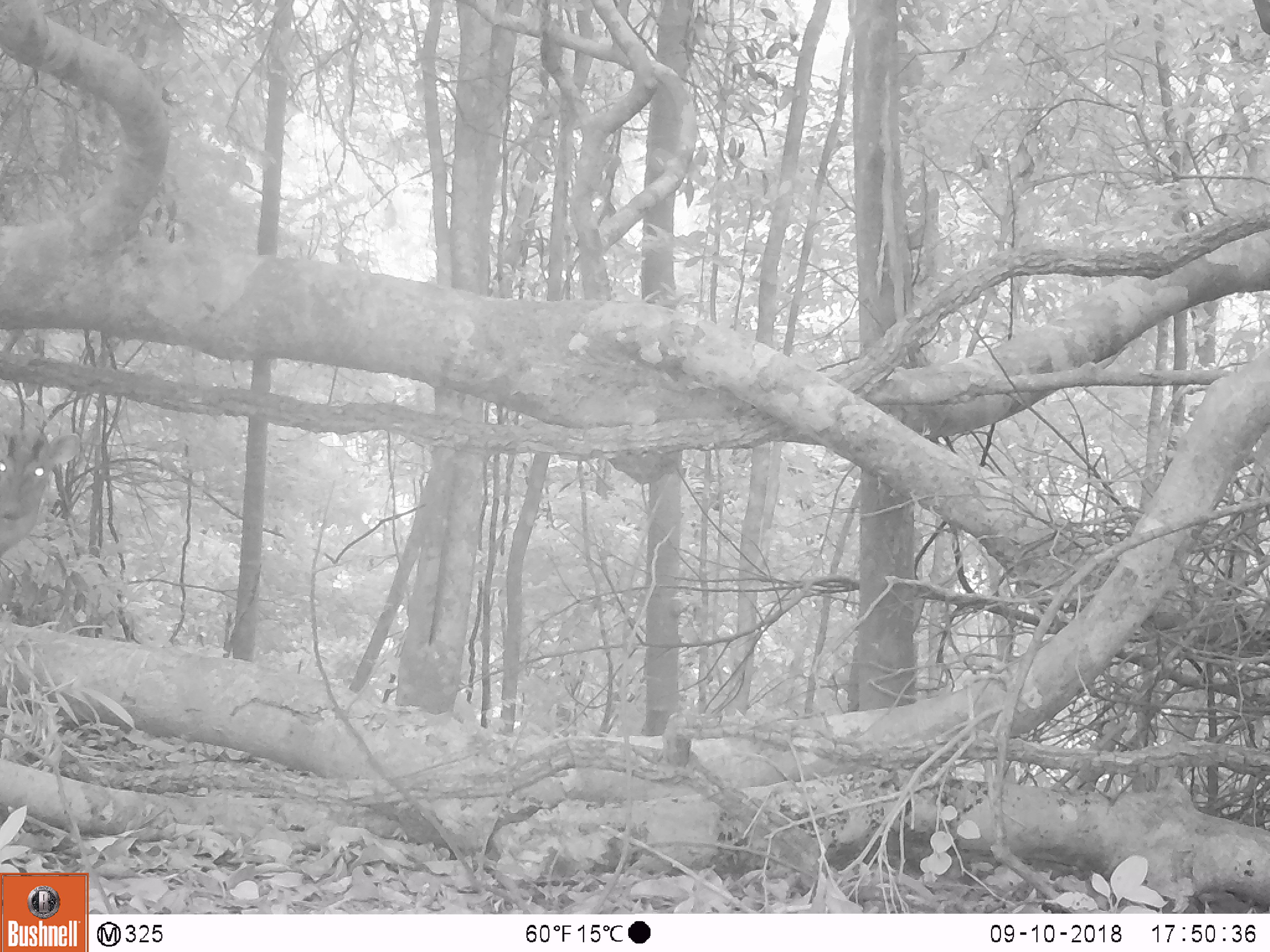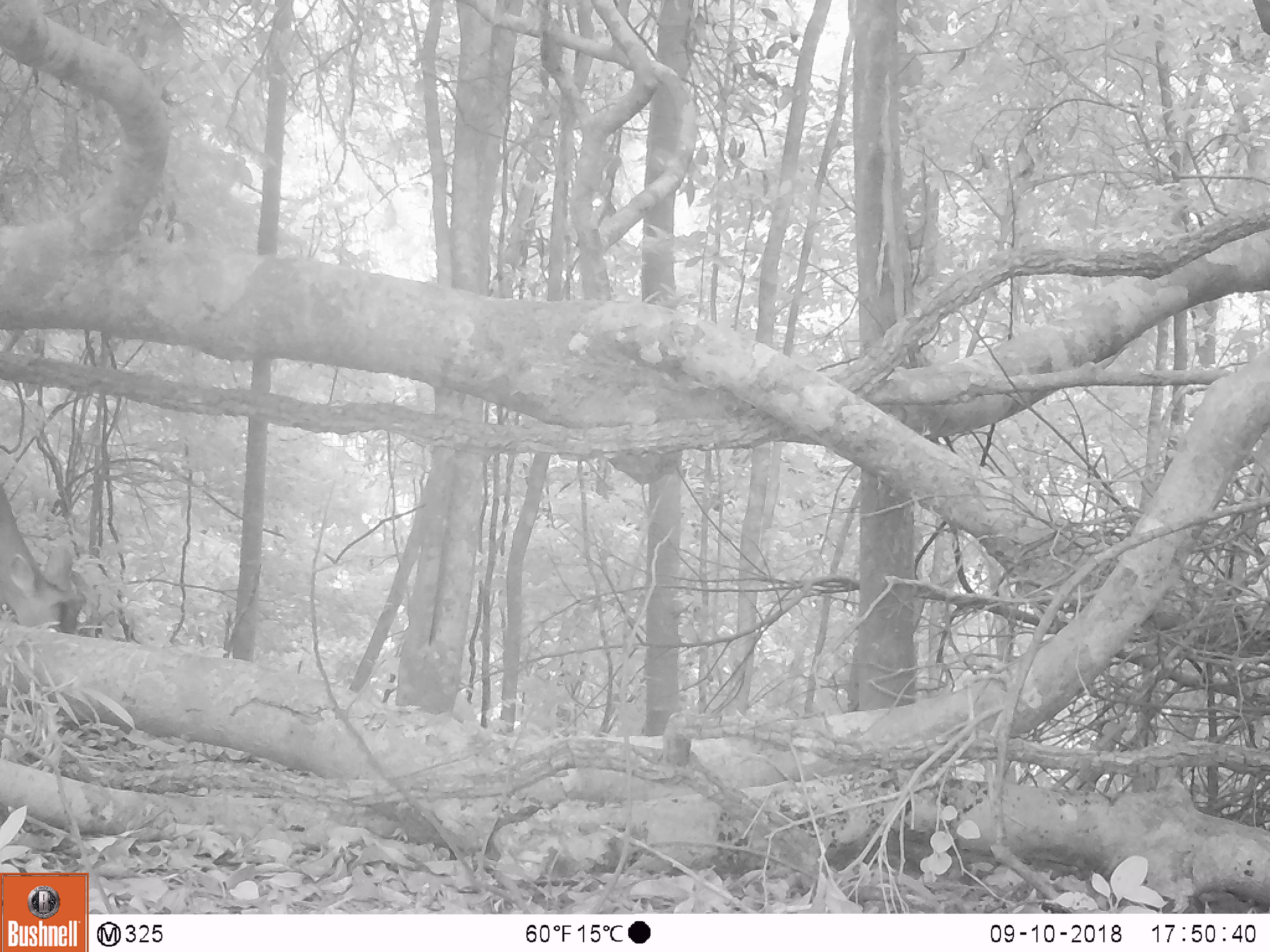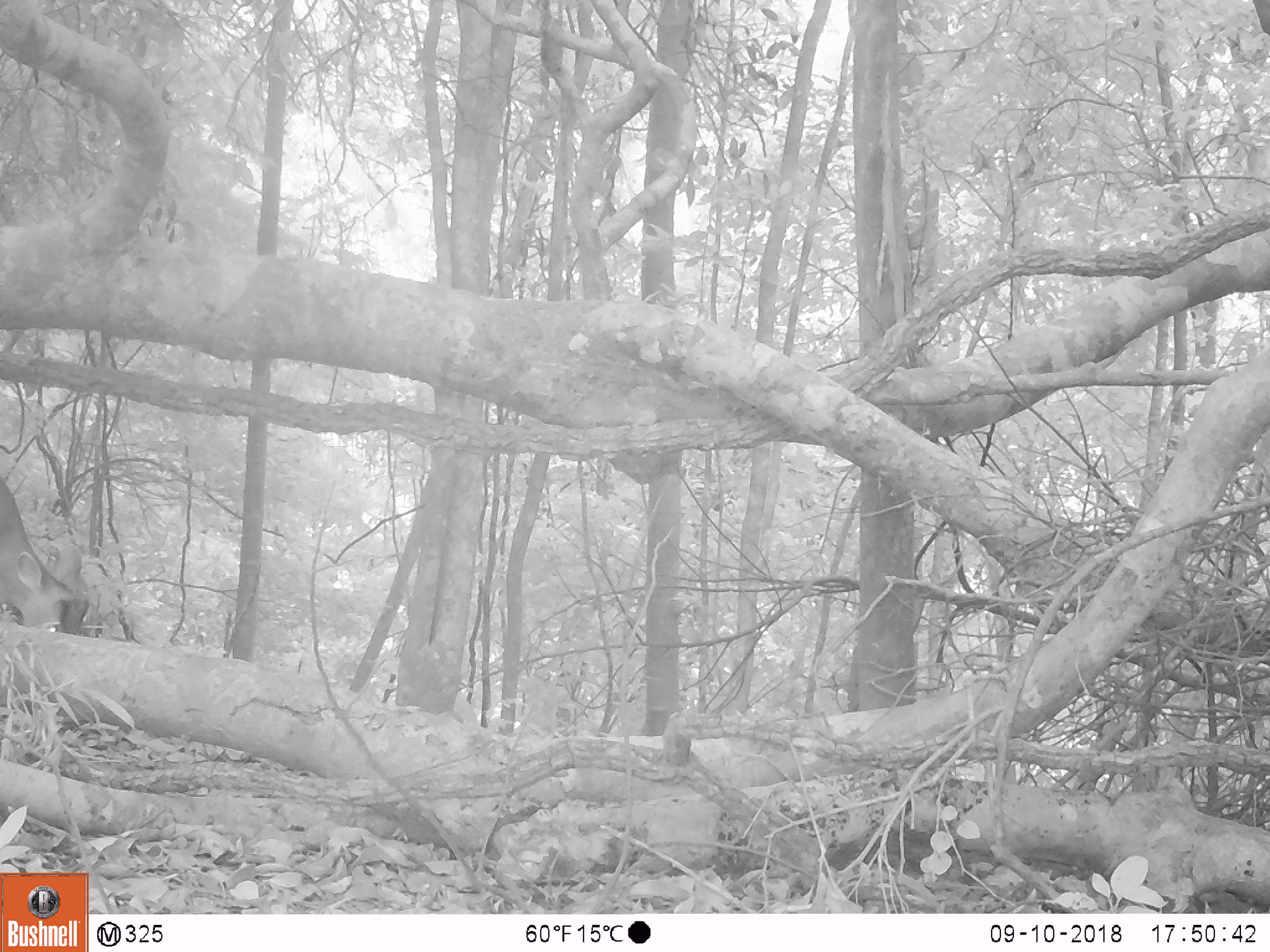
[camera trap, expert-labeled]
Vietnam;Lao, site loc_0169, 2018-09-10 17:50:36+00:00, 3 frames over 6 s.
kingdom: Animalia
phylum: Chordata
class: Mammalia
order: Artiodactyla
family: Cervidae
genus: Muntiacus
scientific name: Muntiacus rooseveltorum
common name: roosevelt's muntjac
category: roosevelts muntjac group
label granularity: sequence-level